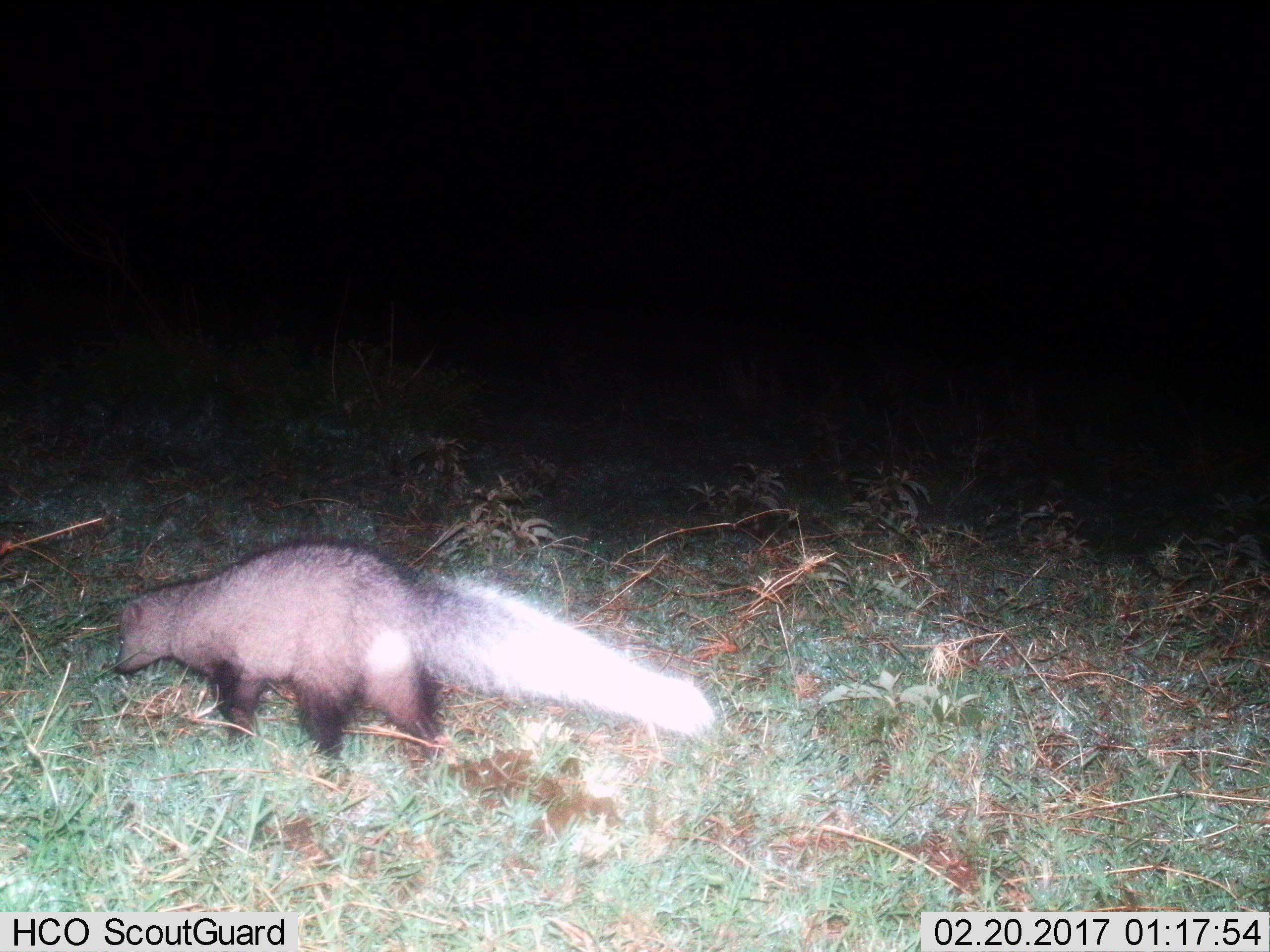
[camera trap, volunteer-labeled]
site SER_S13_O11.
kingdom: Animalia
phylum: Chordata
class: Mammalia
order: Carnivora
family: Herpestidae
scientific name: Herpestidae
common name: mongoose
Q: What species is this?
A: Mongoose (Herpestidae).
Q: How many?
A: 1.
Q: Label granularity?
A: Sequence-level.